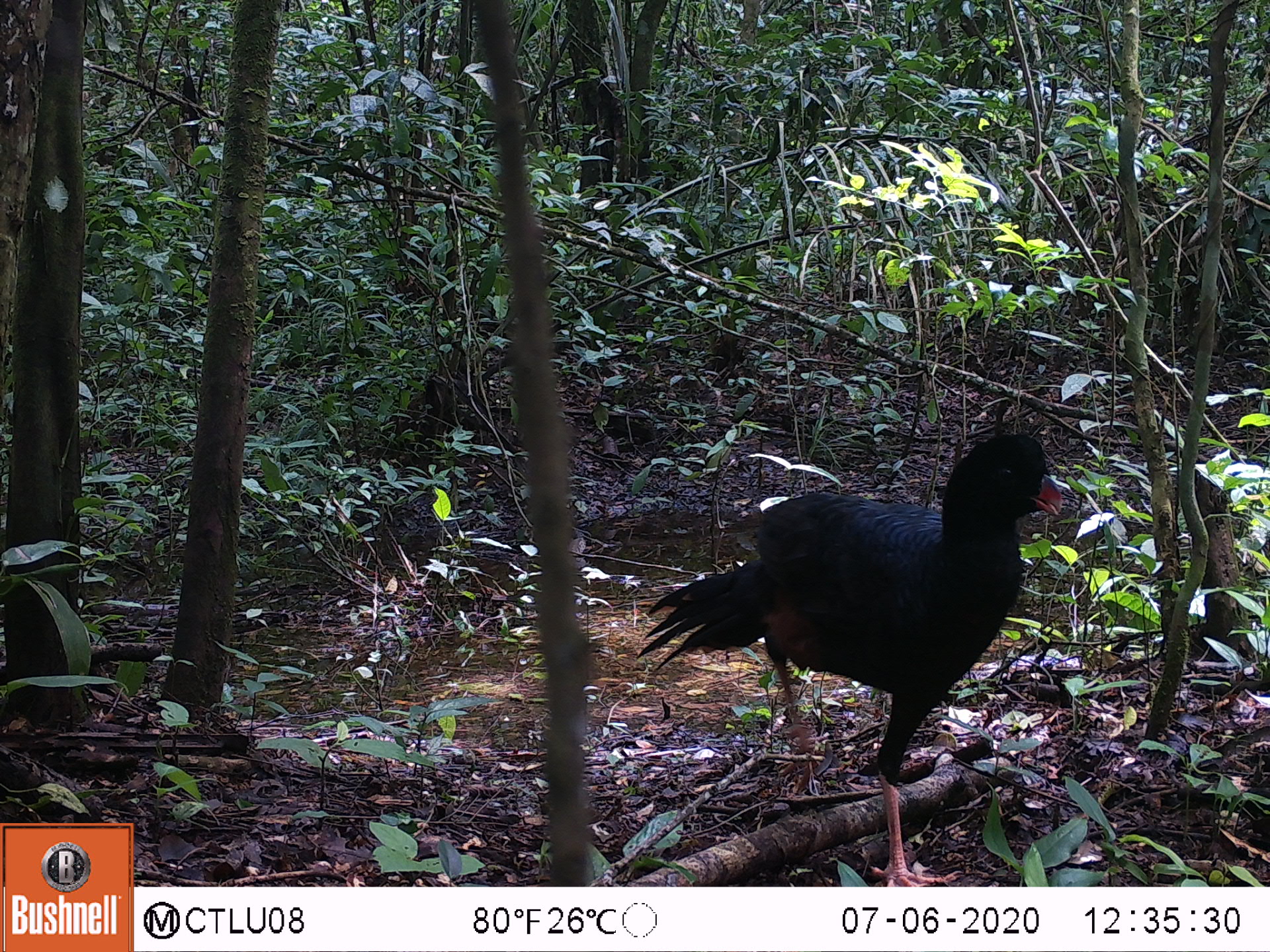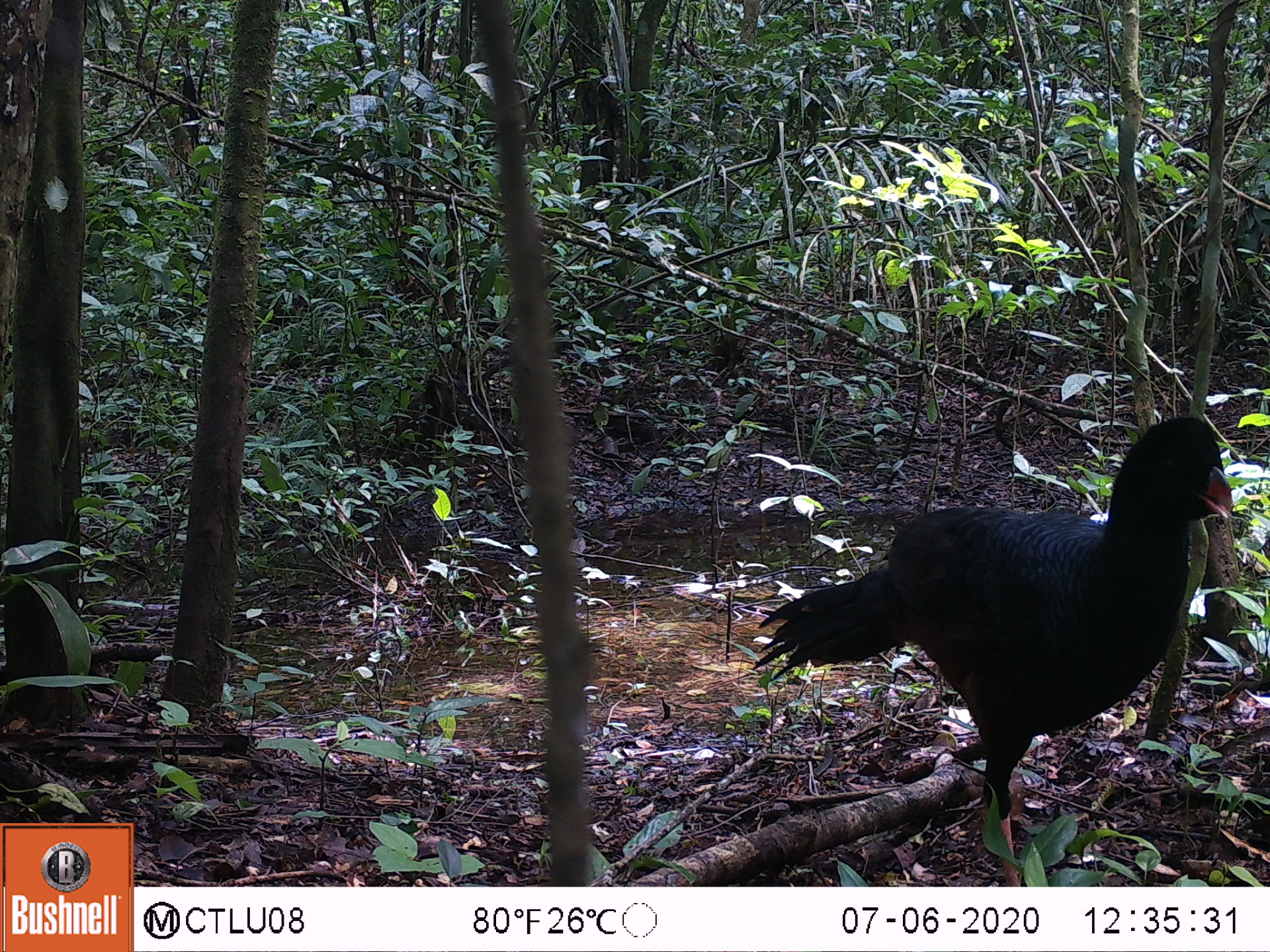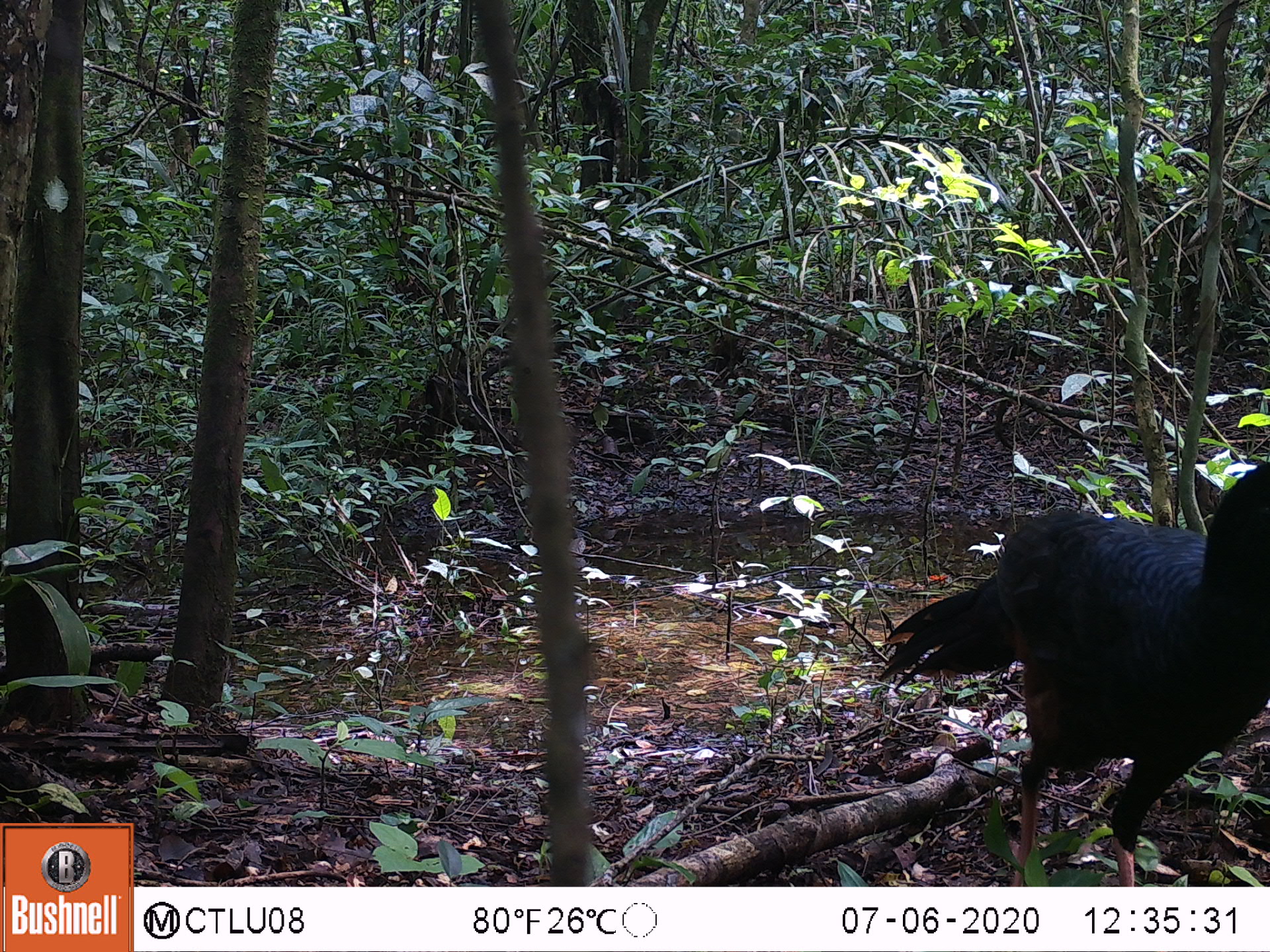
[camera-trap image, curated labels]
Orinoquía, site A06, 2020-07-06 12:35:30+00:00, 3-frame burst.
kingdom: Animalia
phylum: Chordata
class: Aves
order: Galliformes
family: Cracidae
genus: Mitu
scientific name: Mitu salvini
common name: salvin's currasow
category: salvins curassow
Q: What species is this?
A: Salvins curassow (salvin's currasow) (Mitu salvini).